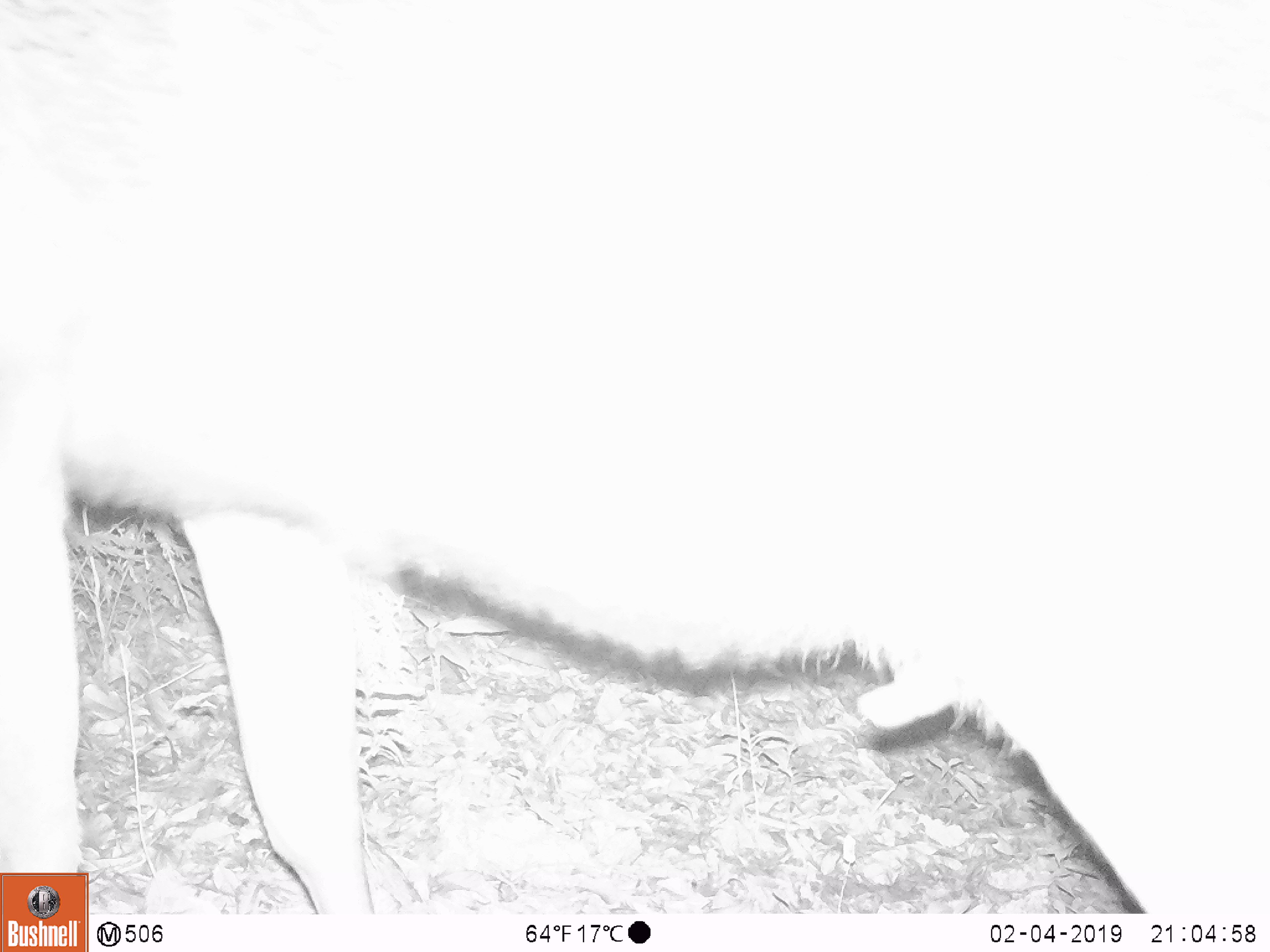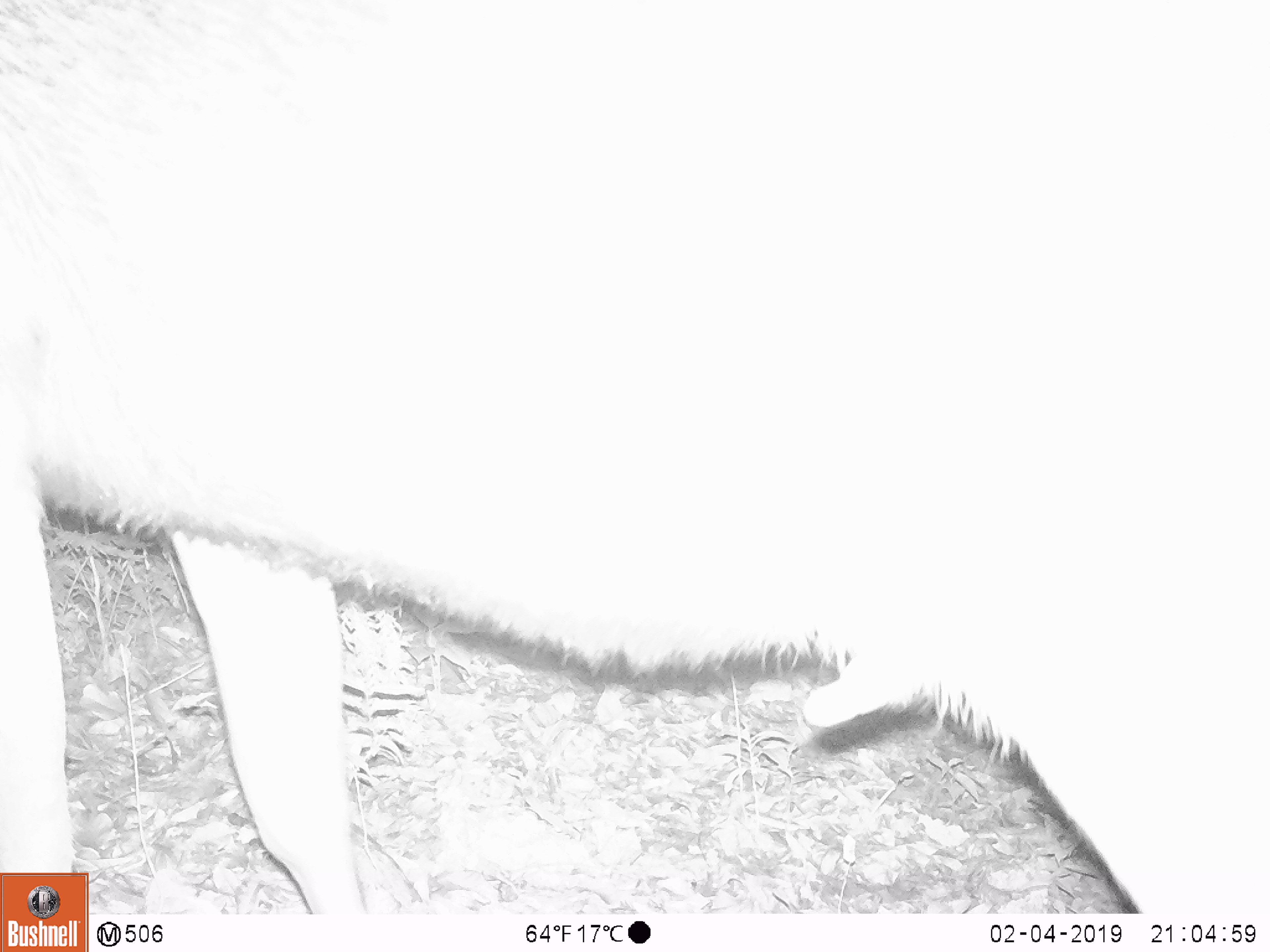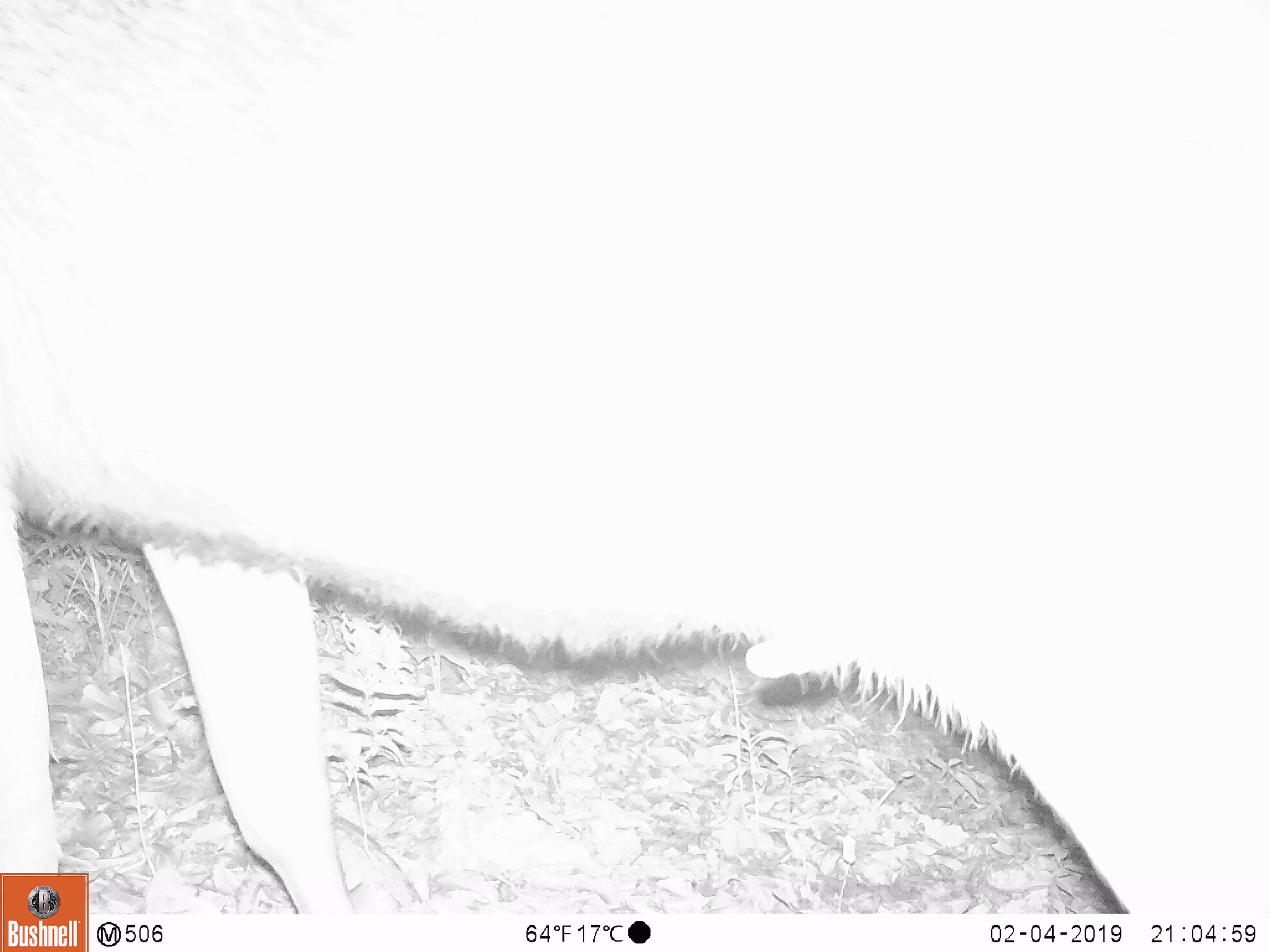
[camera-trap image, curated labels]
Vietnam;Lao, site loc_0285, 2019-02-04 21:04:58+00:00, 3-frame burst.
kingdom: Animalia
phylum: Chordata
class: Mammalia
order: Artiodactyla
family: Cervidae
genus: Rusa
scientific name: Rusa unicolor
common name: sambar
Sambar (Rusa unicolor). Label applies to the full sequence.